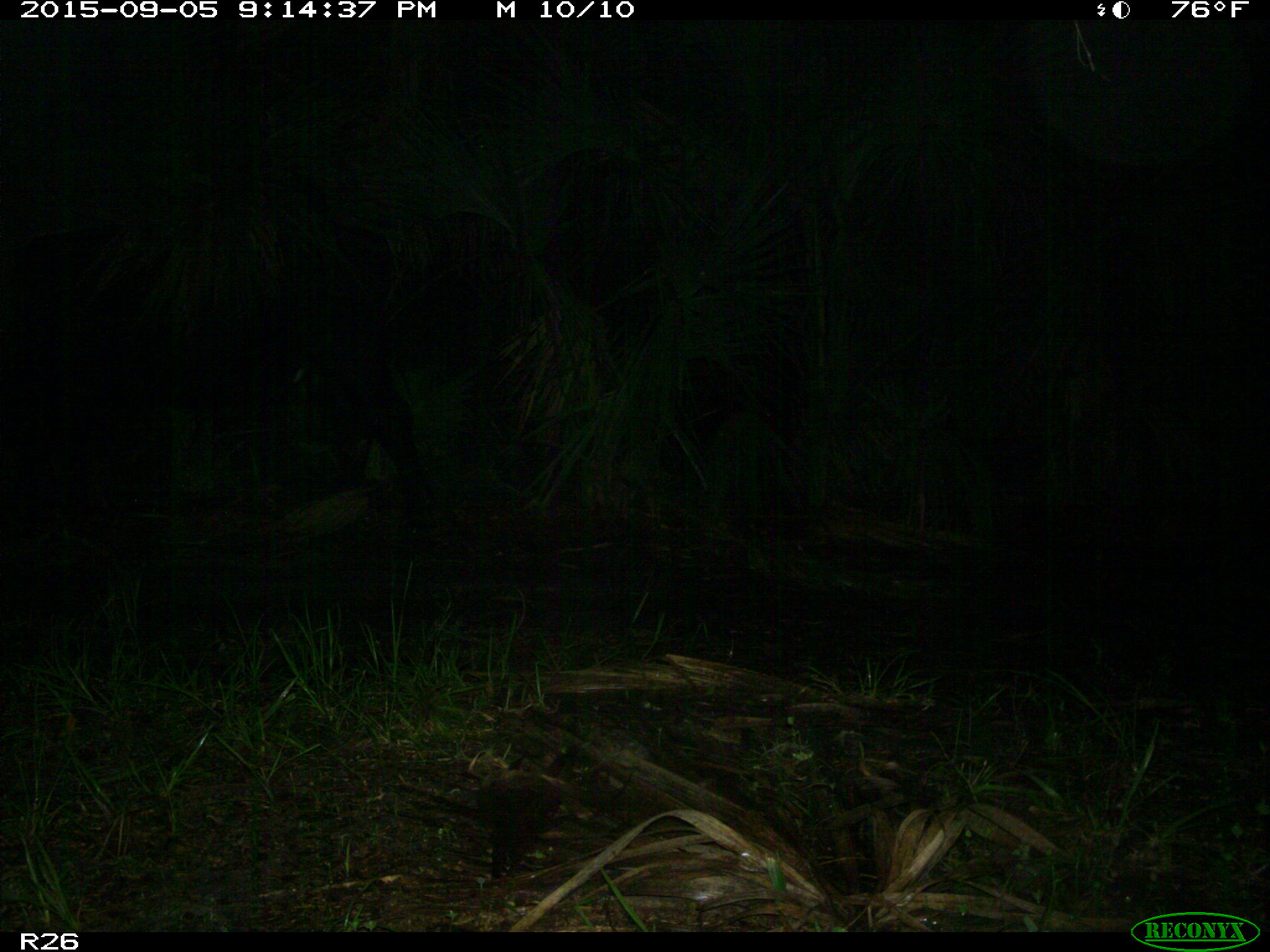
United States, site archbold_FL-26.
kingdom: Animalia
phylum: Chordata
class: Mammalia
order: Artiodactyla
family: Bovidae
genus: Bos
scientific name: Bos taurus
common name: domestic cow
Bos taurus (domestic cow).